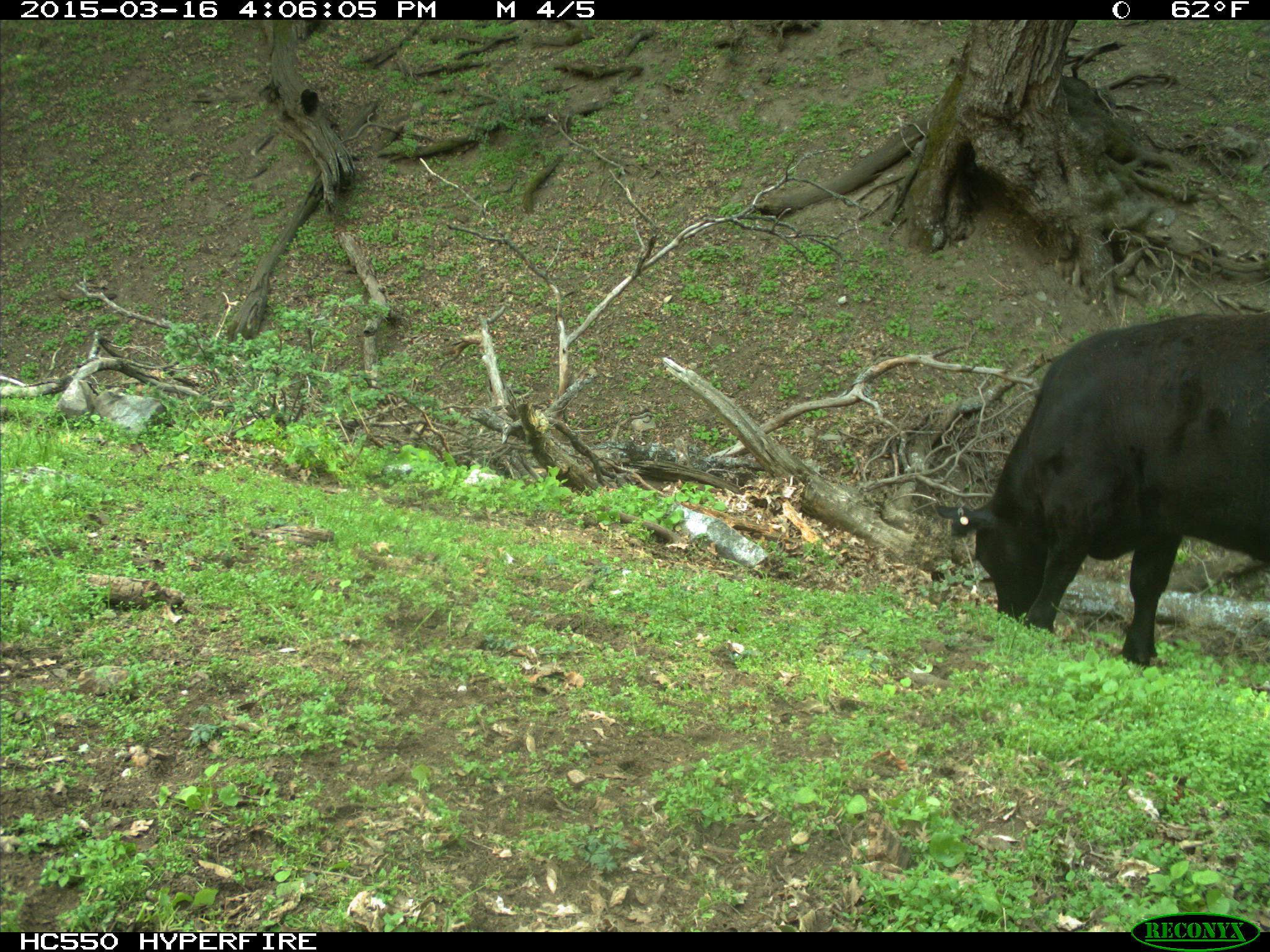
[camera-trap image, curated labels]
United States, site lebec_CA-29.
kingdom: Animalia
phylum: Chordata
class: Mammalia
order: Artiodactyla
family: Bovidae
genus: Bos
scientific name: Bos taurus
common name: domestic cow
Bos taurus (domestic cow).